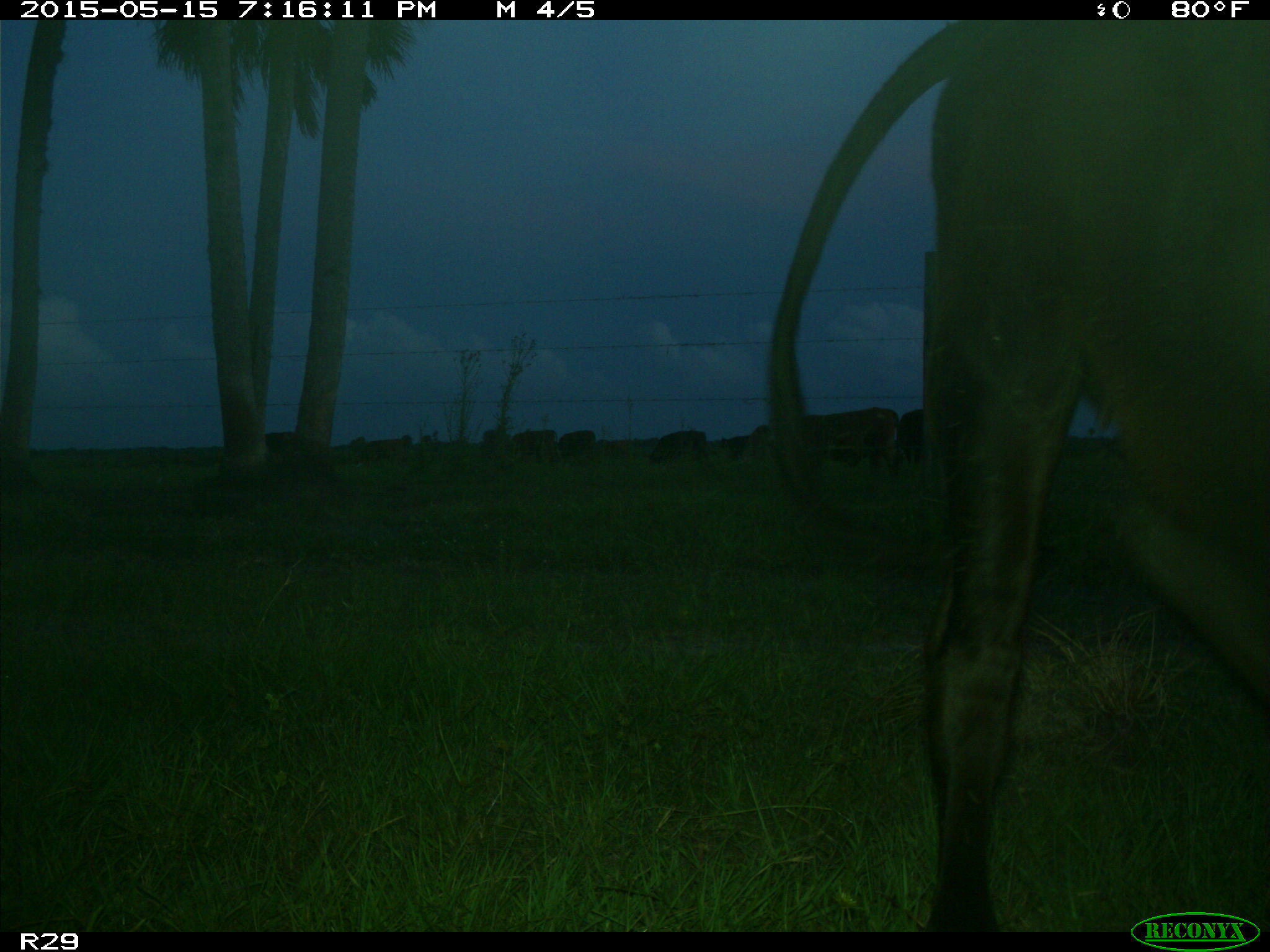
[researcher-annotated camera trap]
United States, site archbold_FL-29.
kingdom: Animalia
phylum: Chordata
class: Mammalia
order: Artiodactyla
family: Bovidae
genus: Bos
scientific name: Bos taurus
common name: domestic cow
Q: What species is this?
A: Bos taurus (domestic cow).